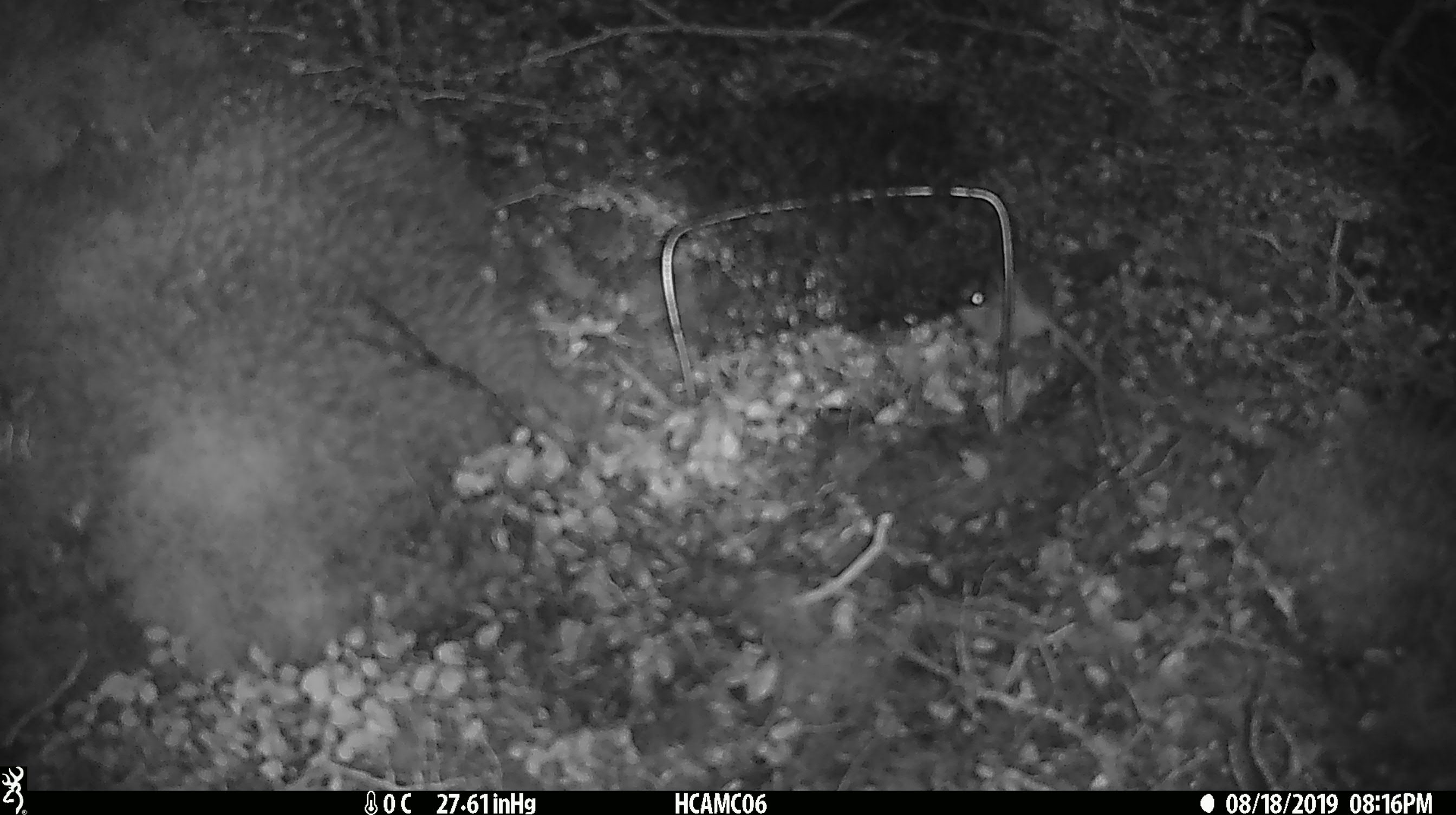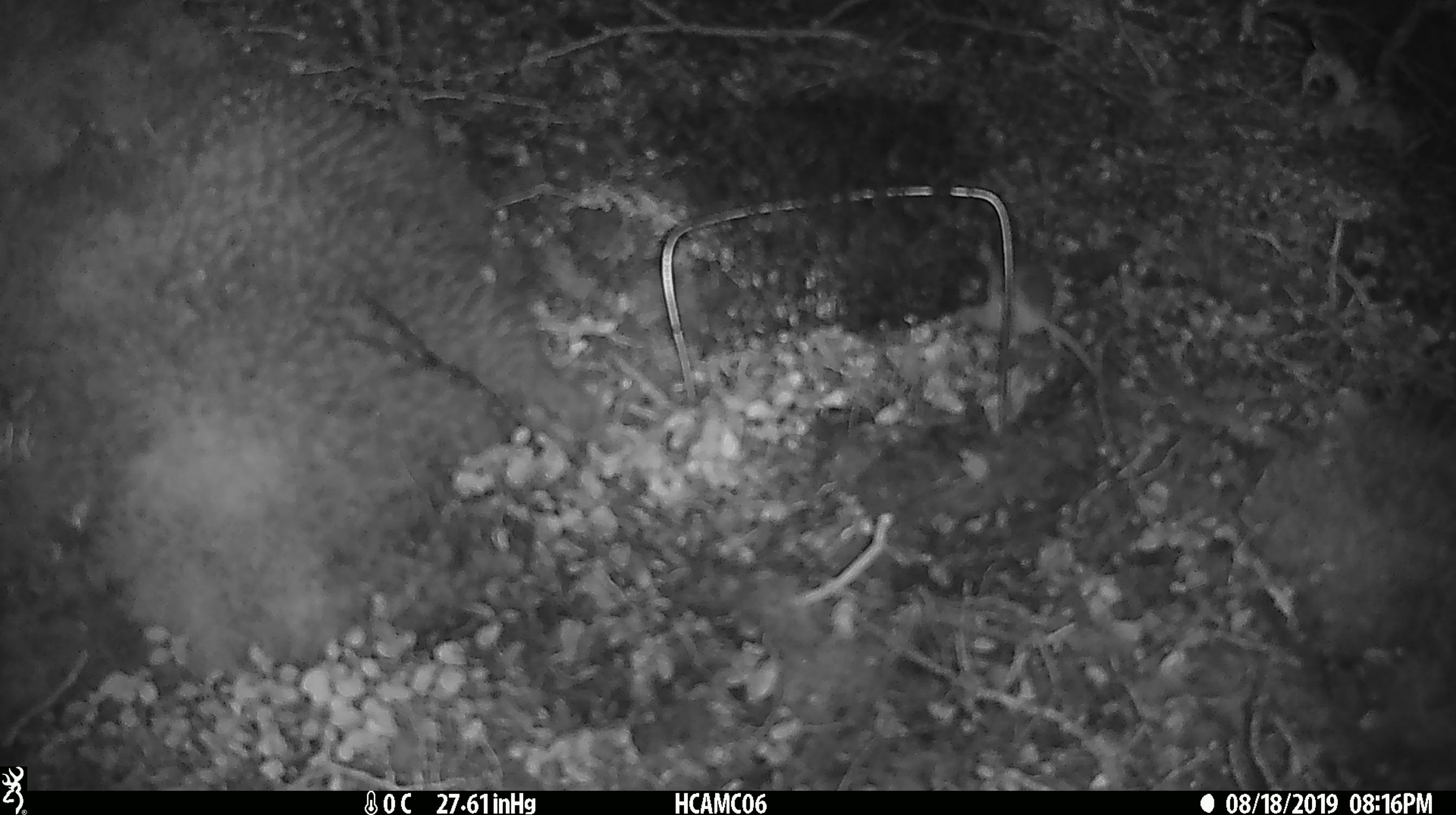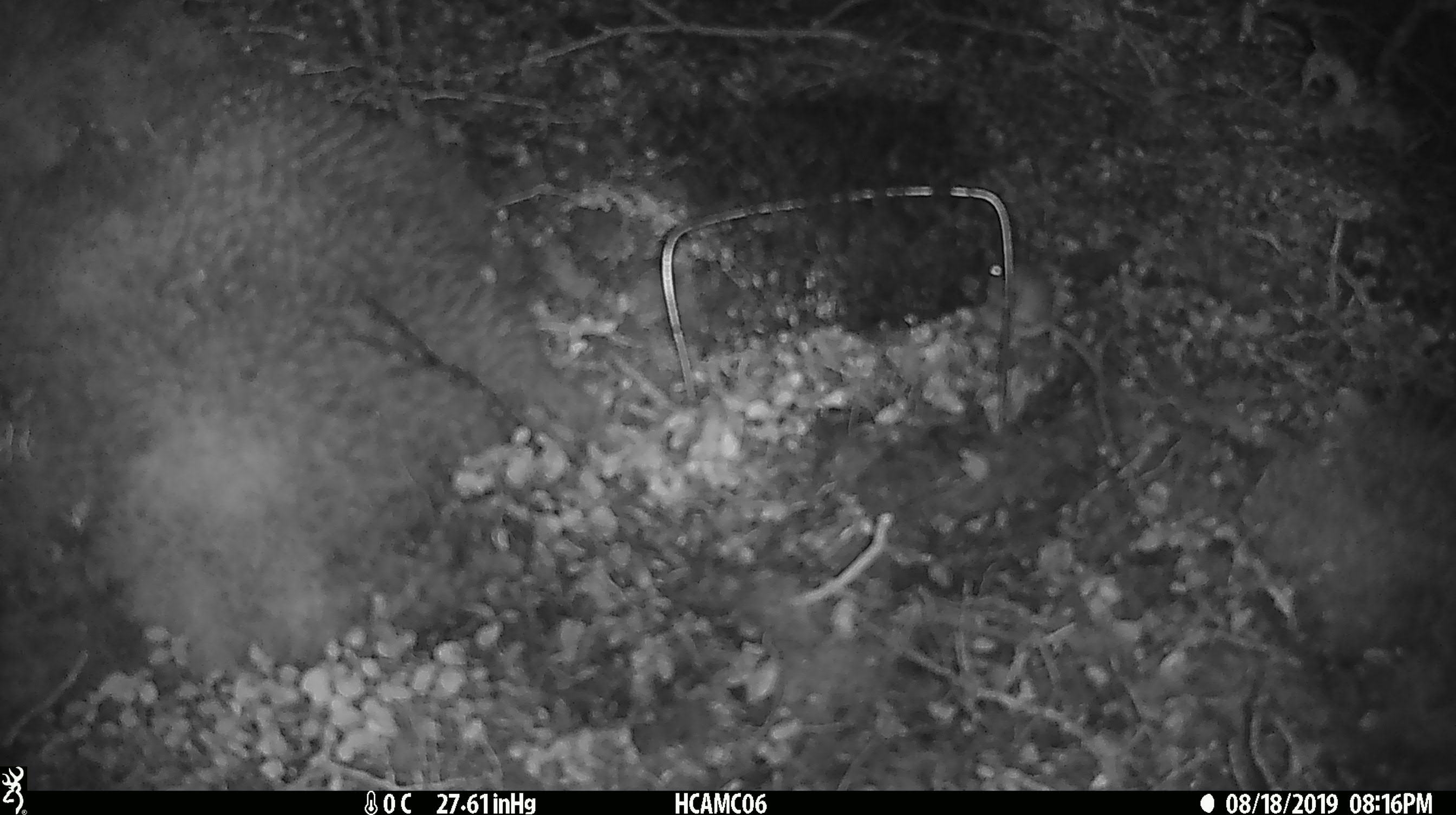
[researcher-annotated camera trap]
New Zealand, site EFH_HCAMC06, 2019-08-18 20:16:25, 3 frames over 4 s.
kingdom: Animalia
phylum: Chordata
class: Mammalia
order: Rodentia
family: Muridae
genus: Mus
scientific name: Mus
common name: mouse